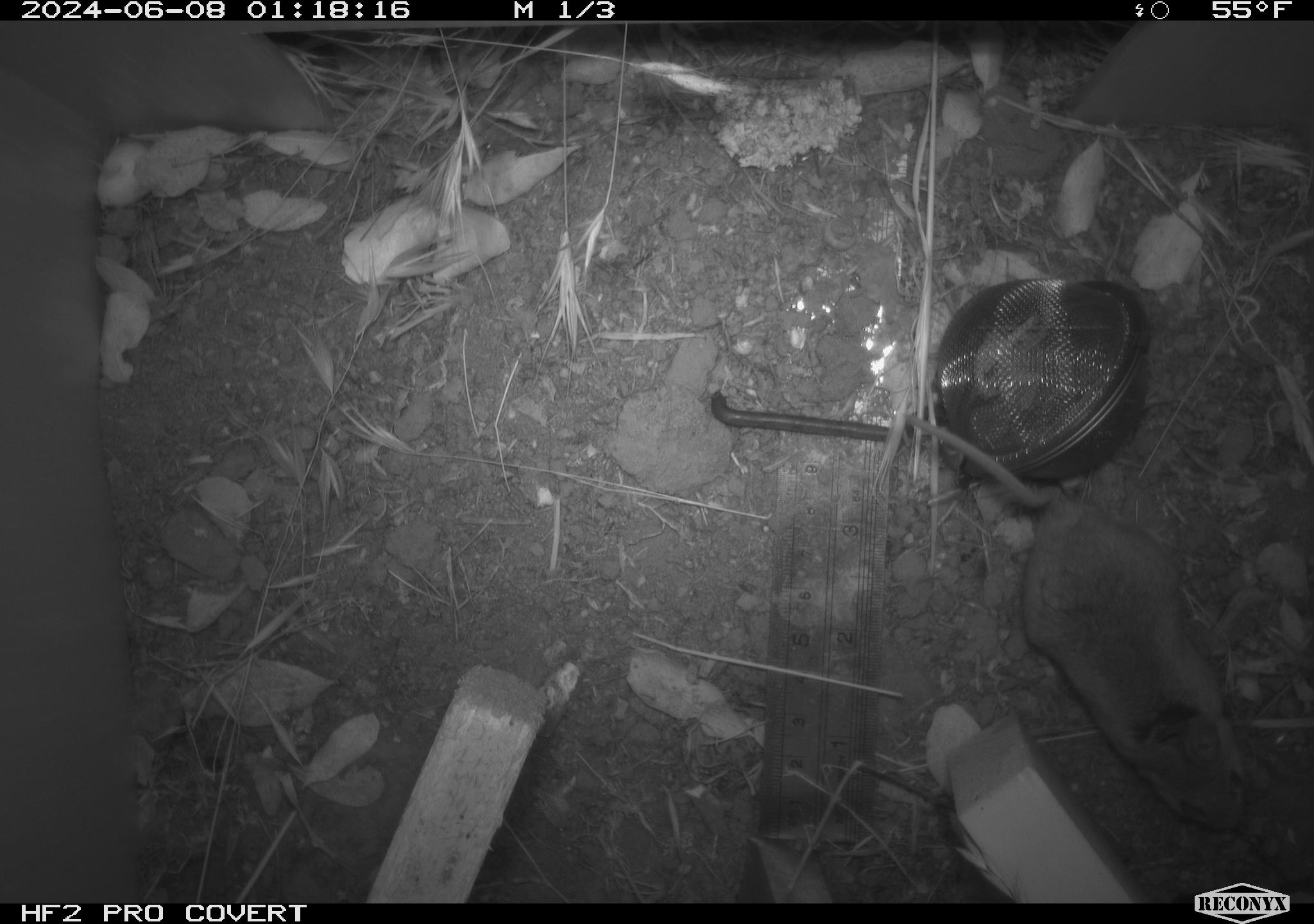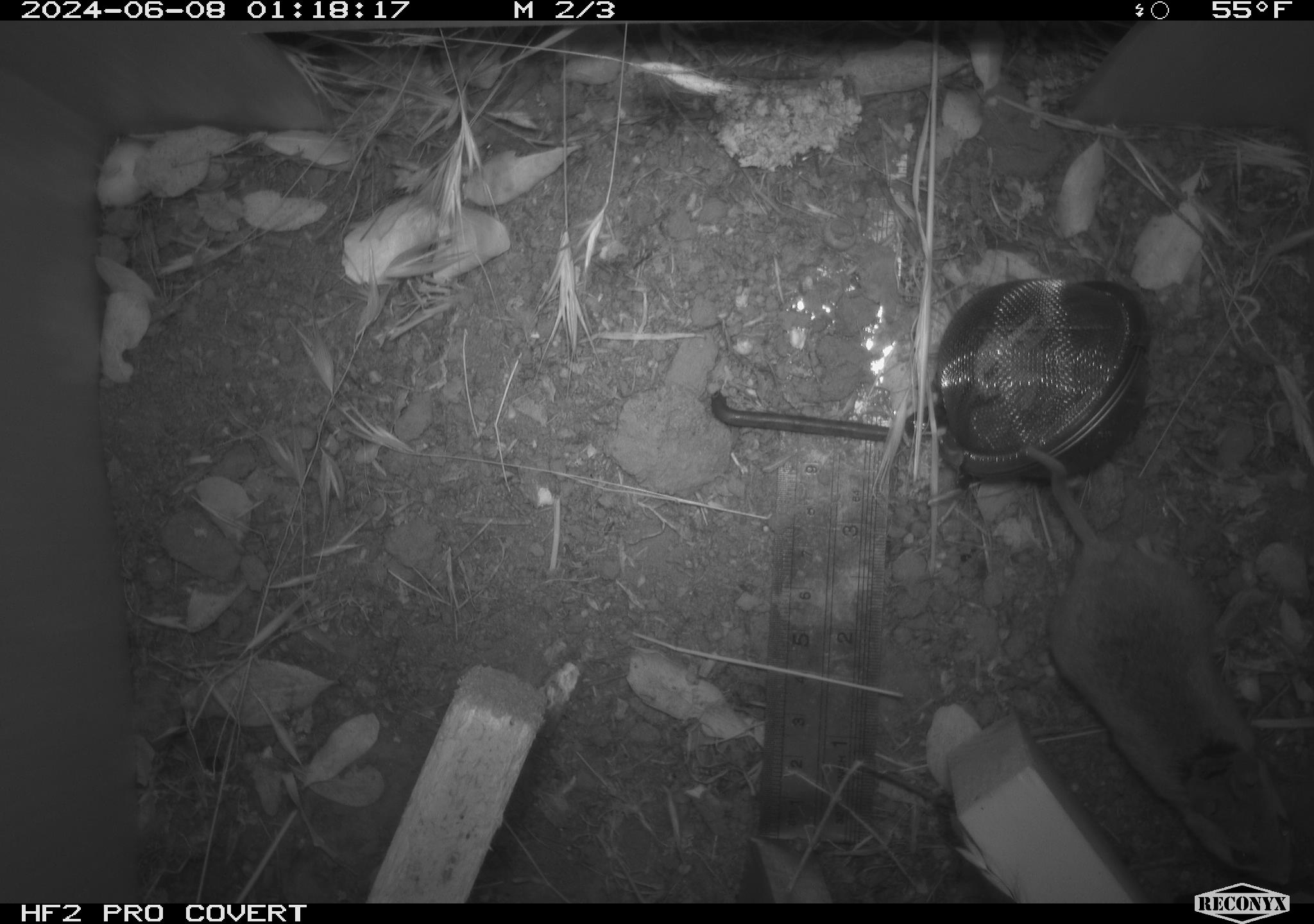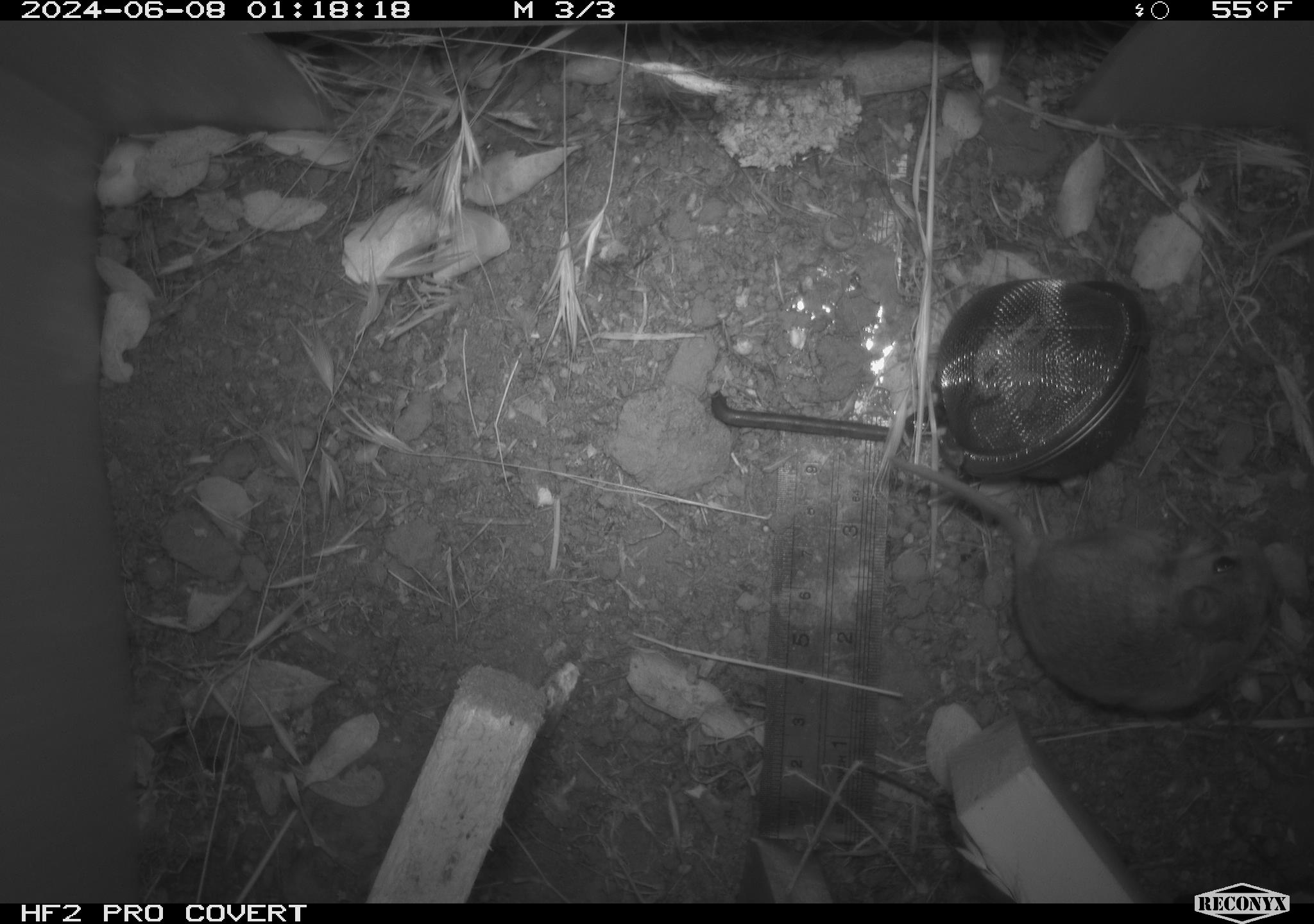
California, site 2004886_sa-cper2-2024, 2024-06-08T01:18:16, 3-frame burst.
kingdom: Animalia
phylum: Chordata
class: Mammalia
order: Rodentia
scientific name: Rodentia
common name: rodent